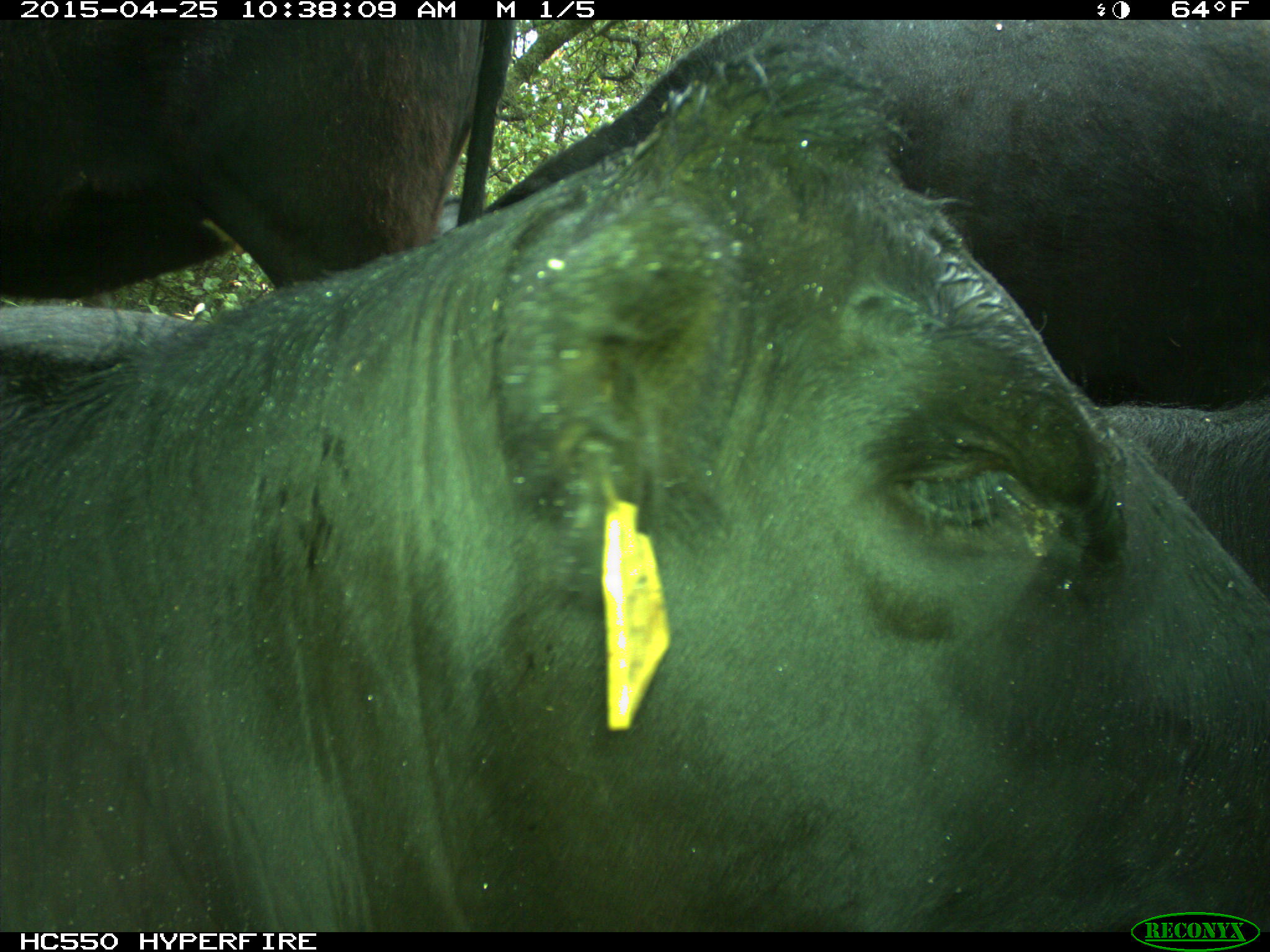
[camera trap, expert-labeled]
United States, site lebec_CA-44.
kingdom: Animalia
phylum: Chordata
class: Mammalia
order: Artiodactyla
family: Suidae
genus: Sus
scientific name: Sus scrofa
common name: wild boar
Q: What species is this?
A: Sus scrofa (wild boar).